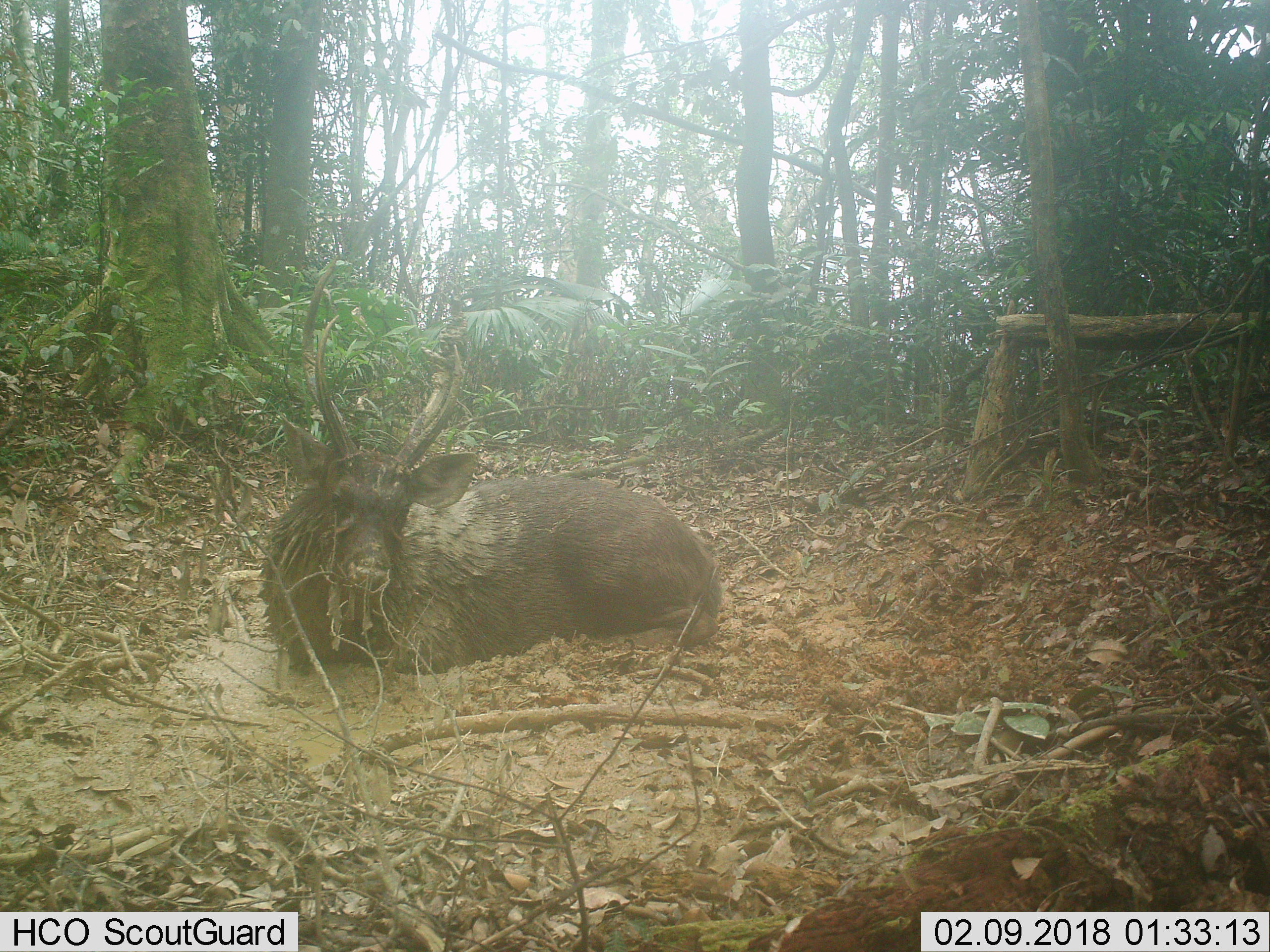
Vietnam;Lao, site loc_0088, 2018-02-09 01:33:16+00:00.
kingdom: Animalia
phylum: Chordata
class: Mammalia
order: Artiodactyla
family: Cervidae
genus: Rusa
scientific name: Rusa unicolor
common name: sambar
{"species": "sambar (Rusa unicolor)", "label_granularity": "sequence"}